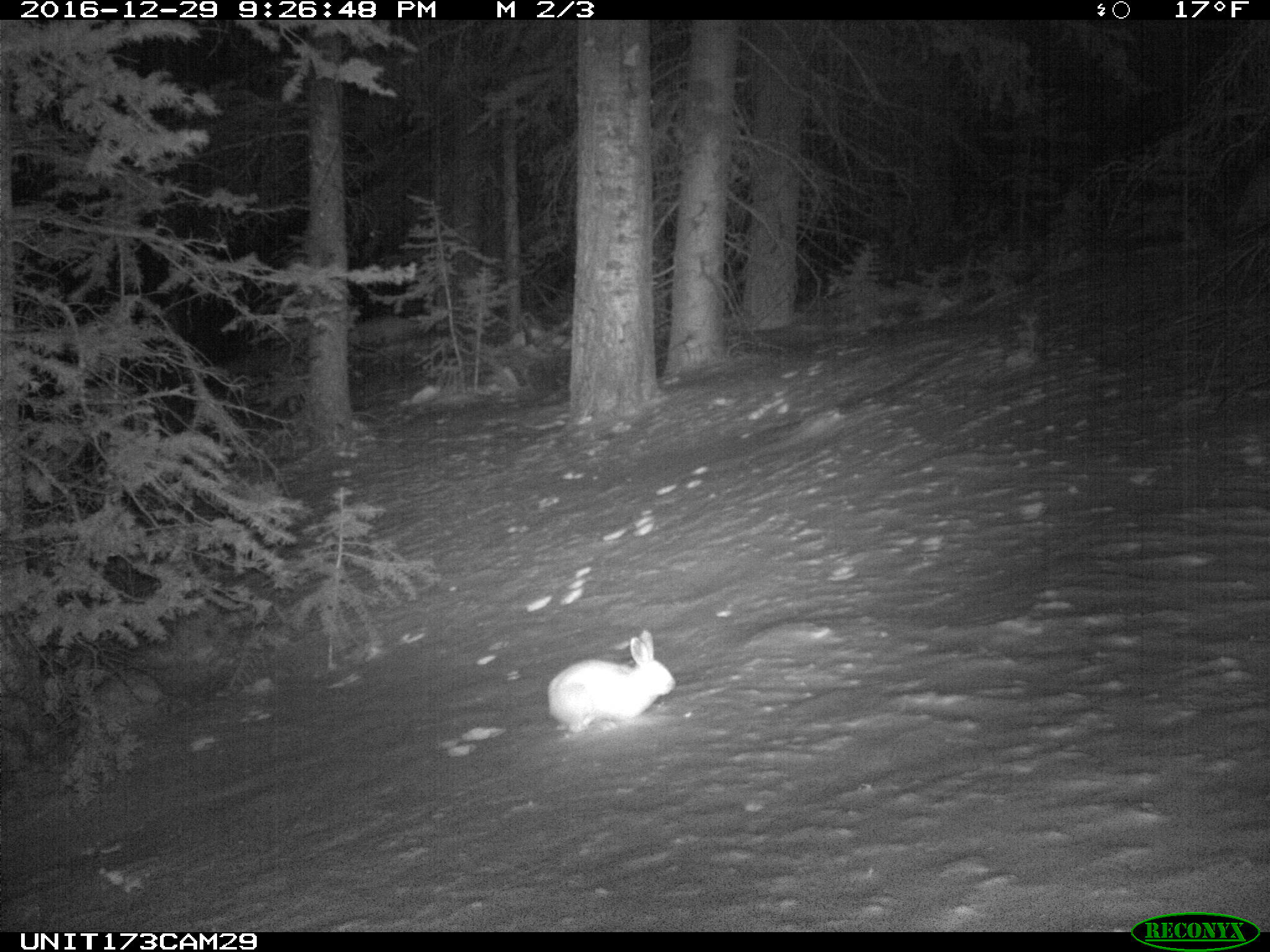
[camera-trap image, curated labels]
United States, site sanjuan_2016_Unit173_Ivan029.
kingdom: Animalia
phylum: Chordata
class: Mammalia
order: Lagomorpha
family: Leporidae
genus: Lepus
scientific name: Lepus americanus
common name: snowshoe hare